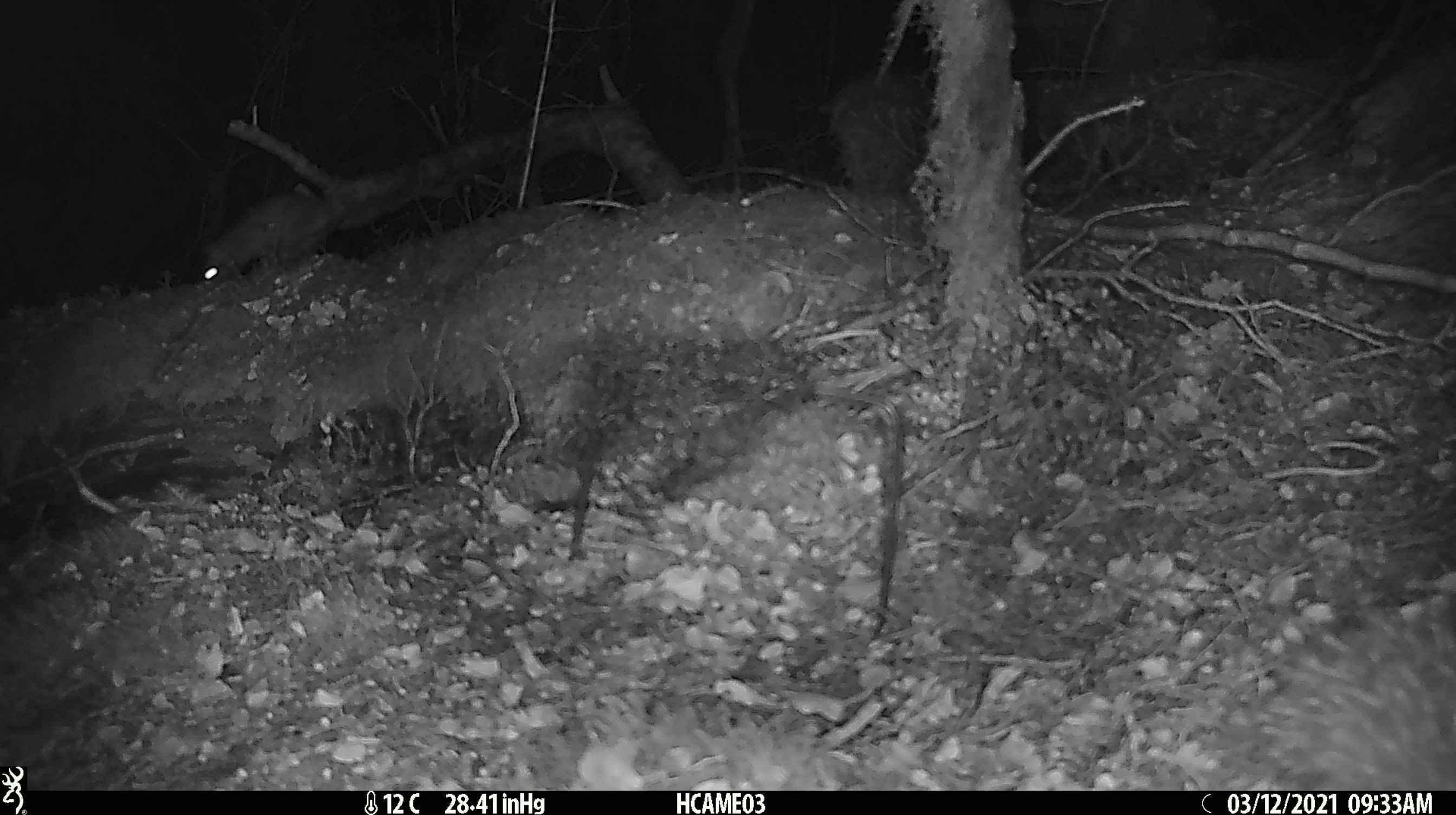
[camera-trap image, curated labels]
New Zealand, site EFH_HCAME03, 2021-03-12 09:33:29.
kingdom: Animalia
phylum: Chordata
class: Mammalia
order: Rodentia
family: Muridae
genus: Rattus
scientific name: Rattus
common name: rat